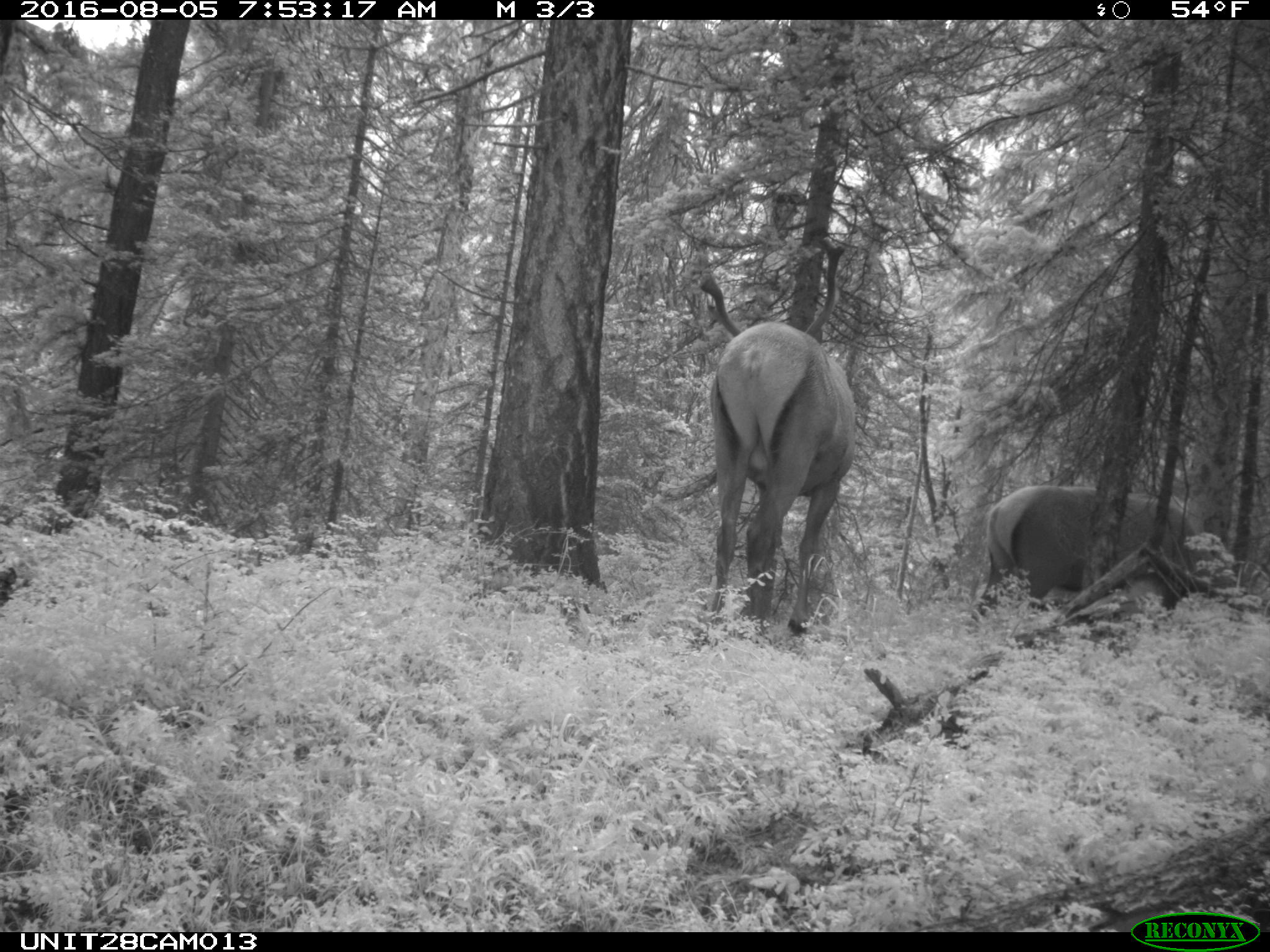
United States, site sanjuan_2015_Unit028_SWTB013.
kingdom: Animalia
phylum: Chordata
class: Mammalia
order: Artiodactyla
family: Cervidae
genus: Cervus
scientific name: Cervus elaphus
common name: red deer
Cervus elaphus (red deer).